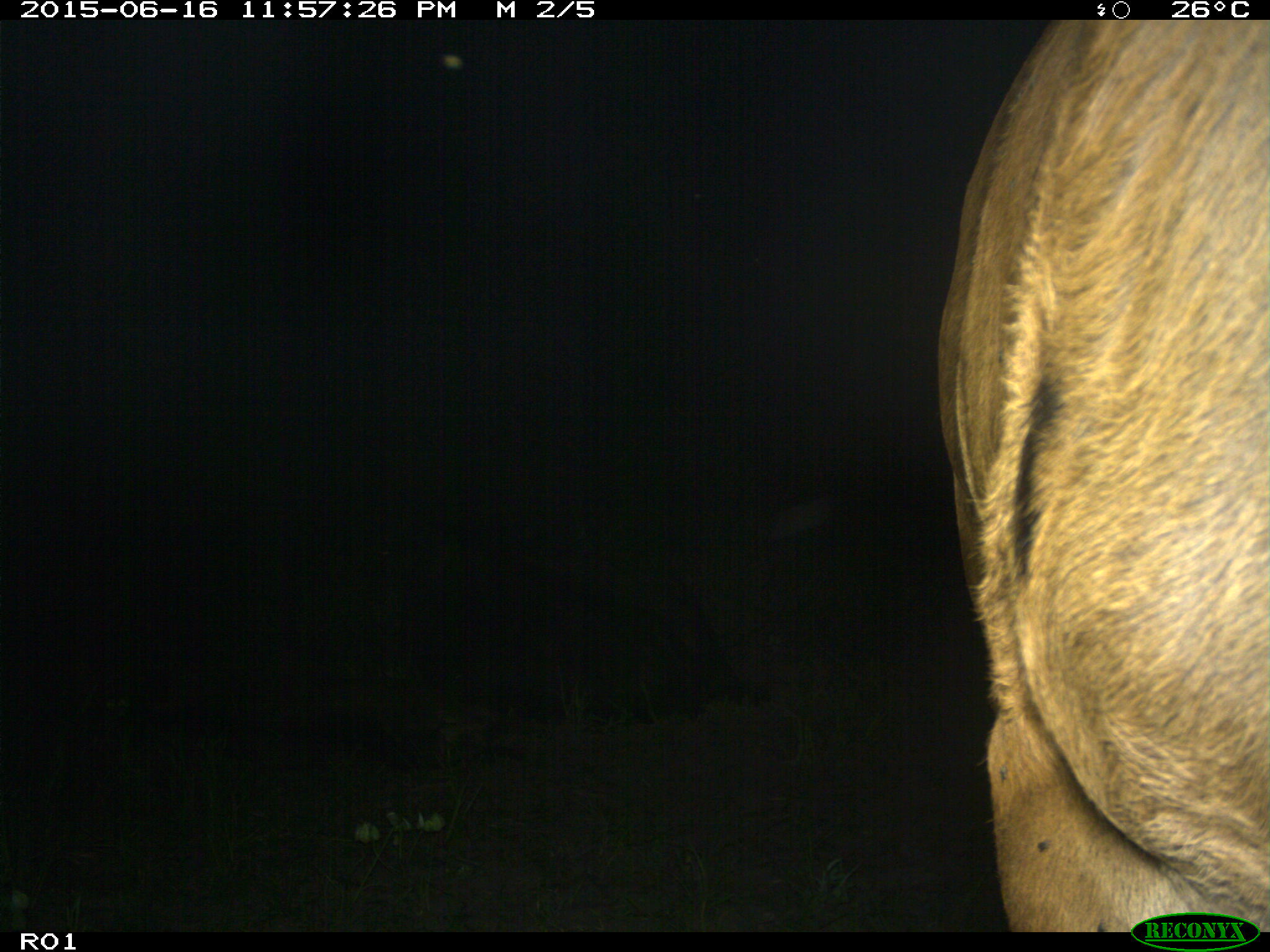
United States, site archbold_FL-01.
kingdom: Animalia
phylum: Chordata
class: Mammalia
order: Artiodactyla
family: Bovidae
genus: Bos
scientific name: Bos taurus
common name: domestic cow